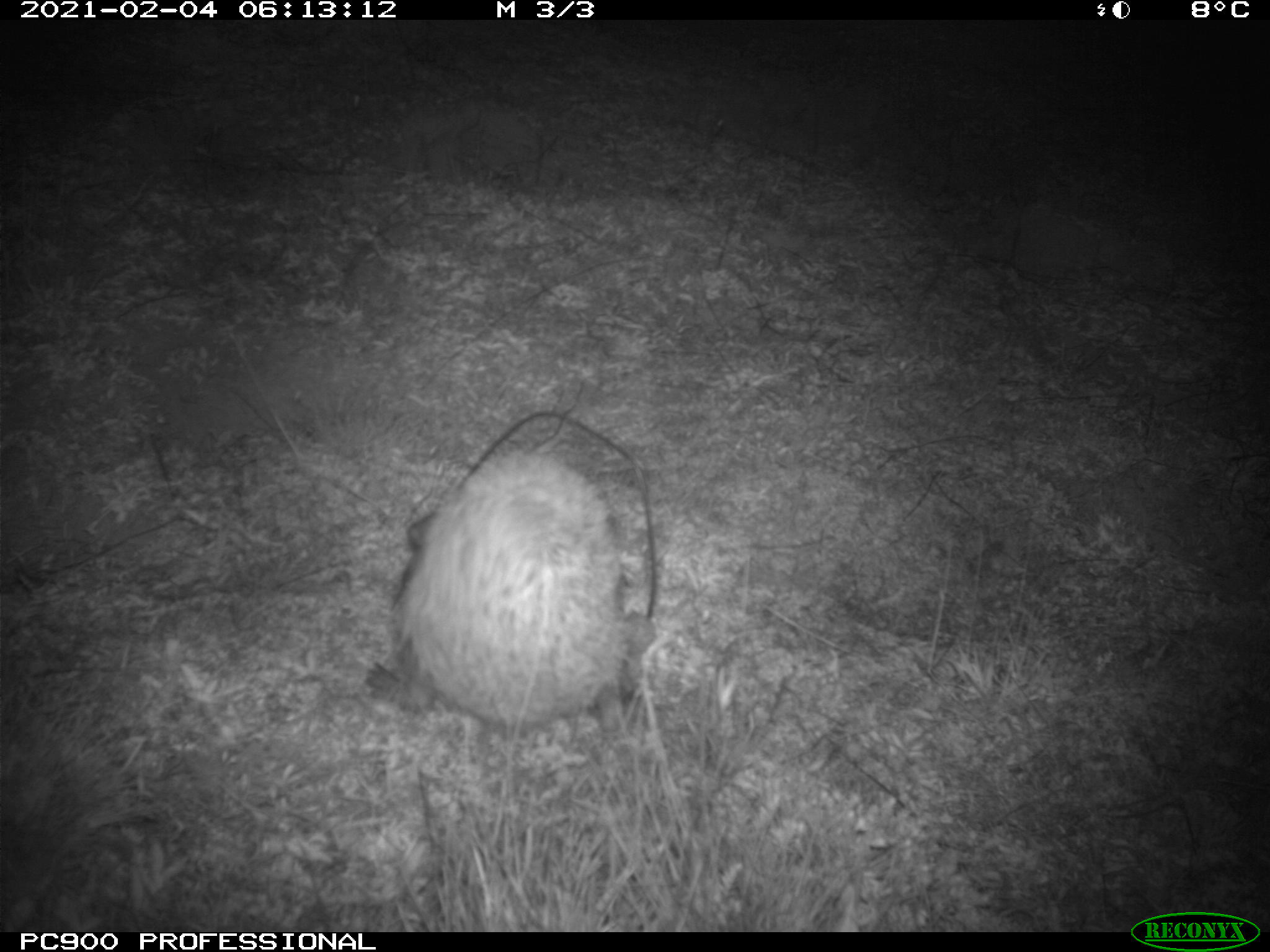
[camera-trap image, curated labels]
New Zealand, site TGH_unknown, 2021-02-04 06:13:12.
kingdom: Animalia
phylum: Chordata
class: Mammalia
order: Eulipotyphla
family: Erinaceidae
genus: Erinaceus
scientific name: Erinaceus europaeus europaeus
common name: european hedgehog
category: hedgehog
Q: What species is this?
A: Hedgehog (european hedgehog) (Erinaceus europaeus europaeus).